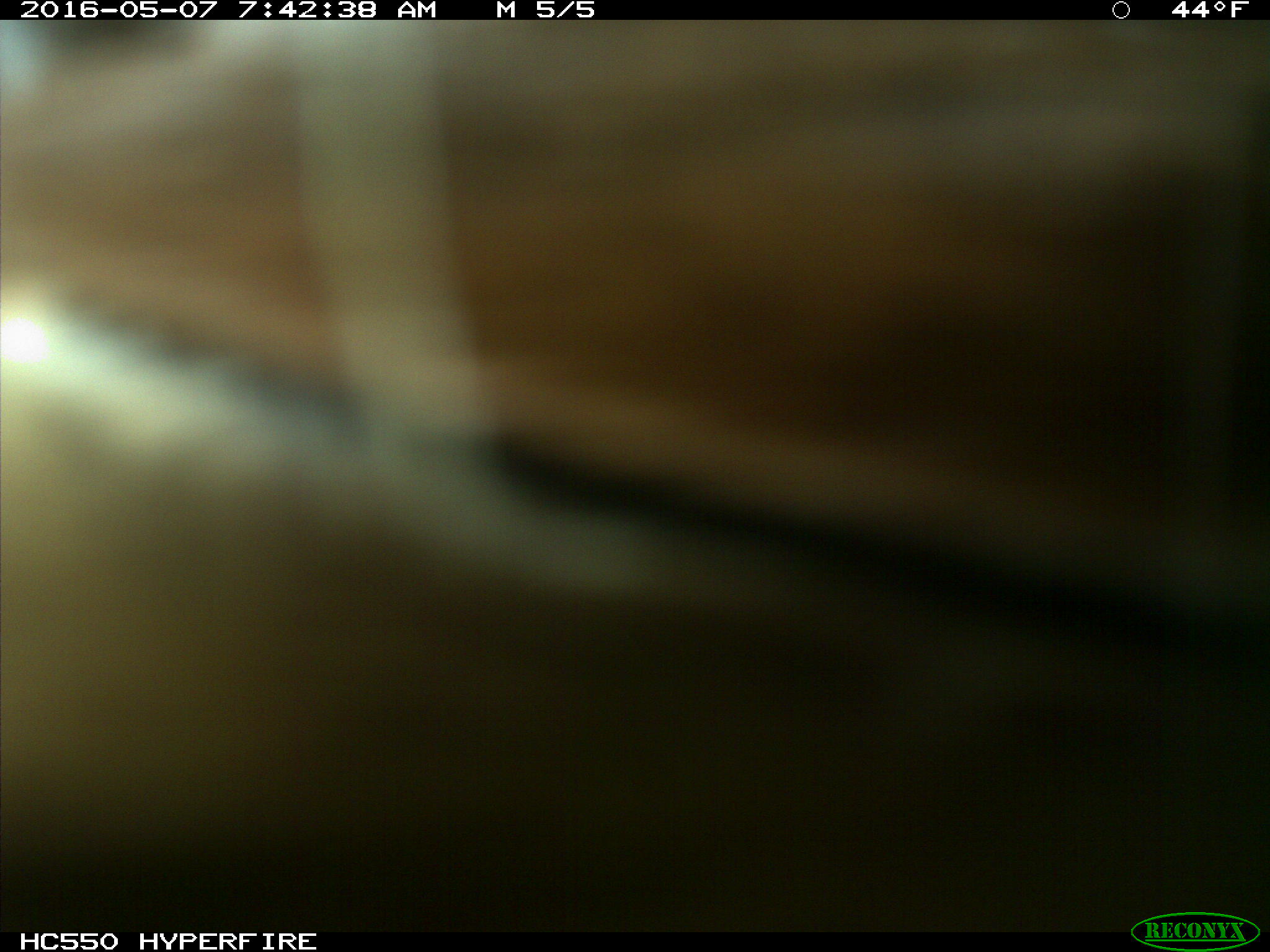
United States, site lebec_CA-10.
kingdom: Animalia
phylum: Chordata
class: Mammalia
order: Artiodactyla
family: Cervidae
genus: Cervus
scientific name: Cervus canadensis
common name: elk